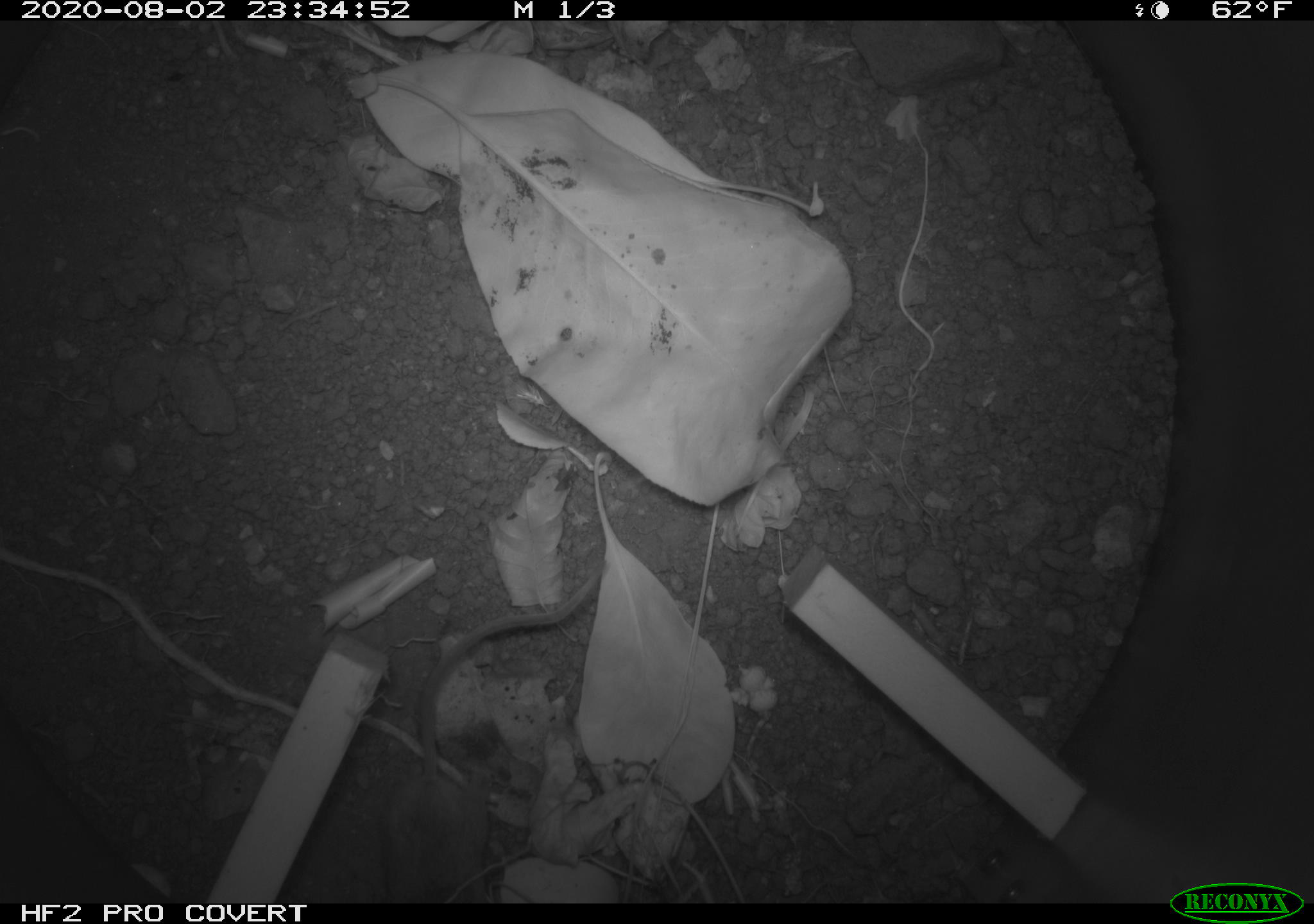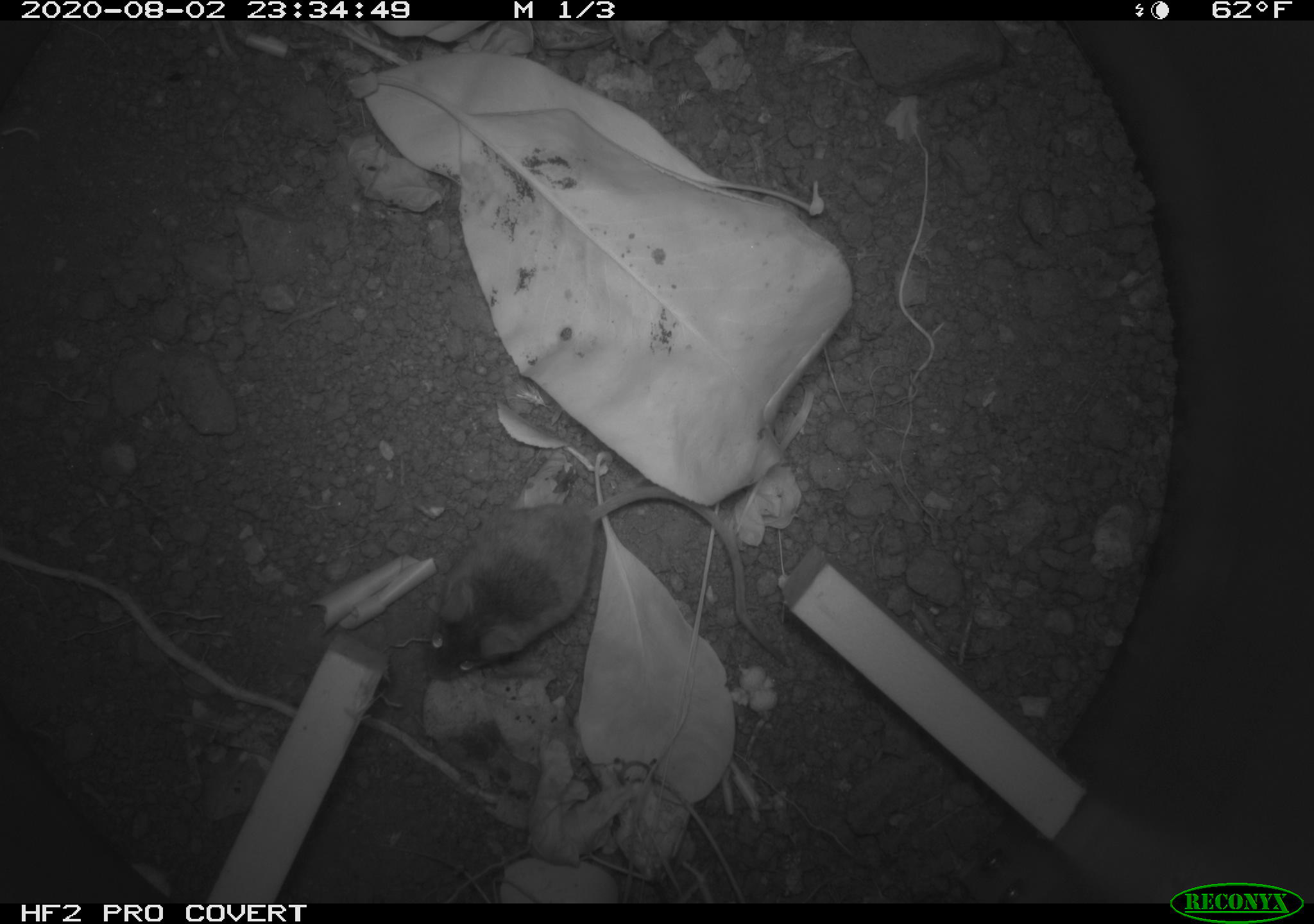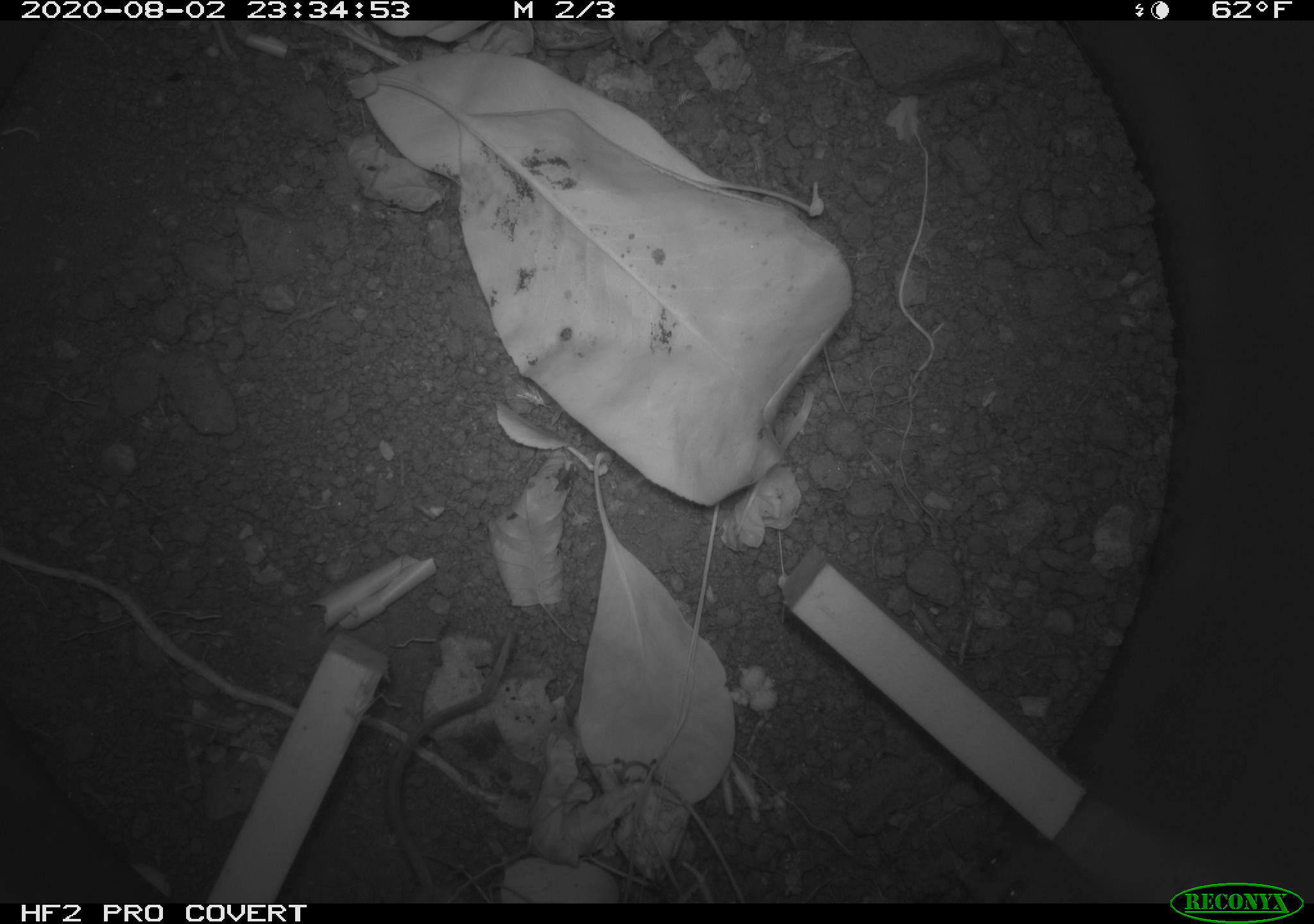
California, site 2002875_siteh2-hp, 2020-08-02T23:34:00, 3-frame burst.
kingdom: Animalia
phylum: Chordata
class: Mammalia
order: Rodentia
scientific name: Rodentia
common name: rodent